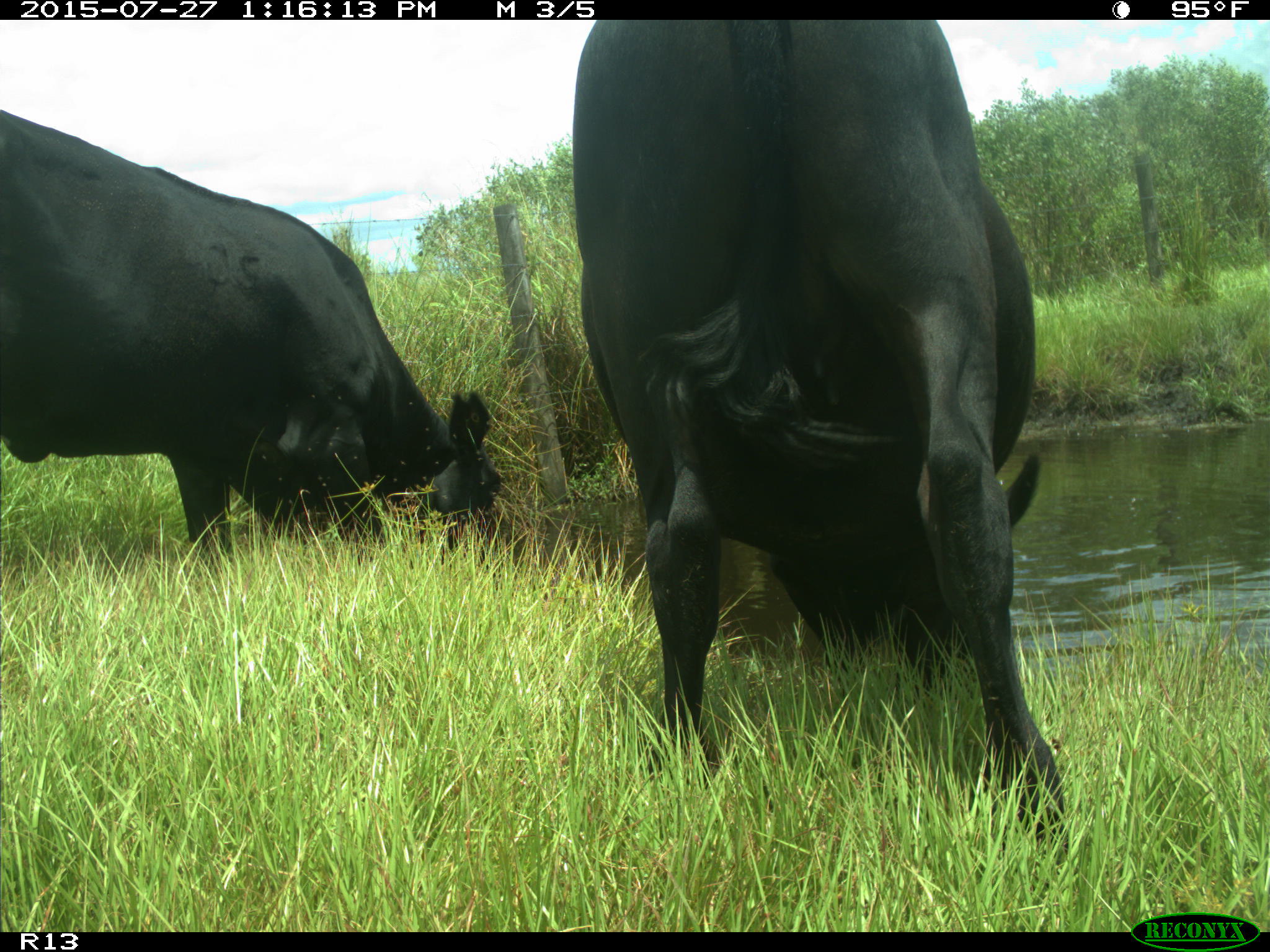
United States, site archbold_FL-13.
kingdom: Animalia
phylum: Chordata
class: Mammalia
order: Artiodactyla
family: Bovidae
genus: Bos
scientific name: Bos taurus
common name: domestic cow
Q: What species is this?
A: Bos taurus (domestic cow).